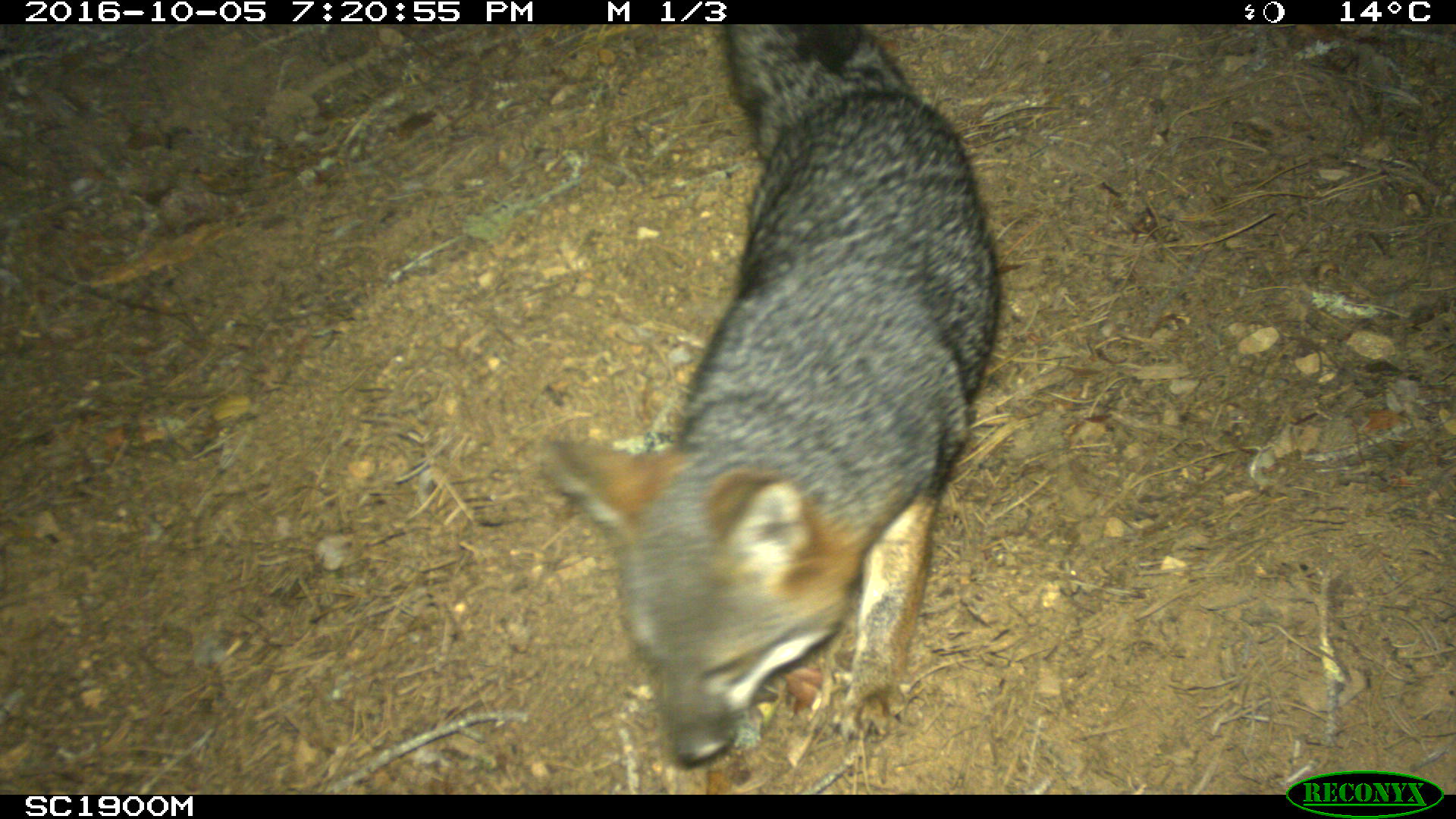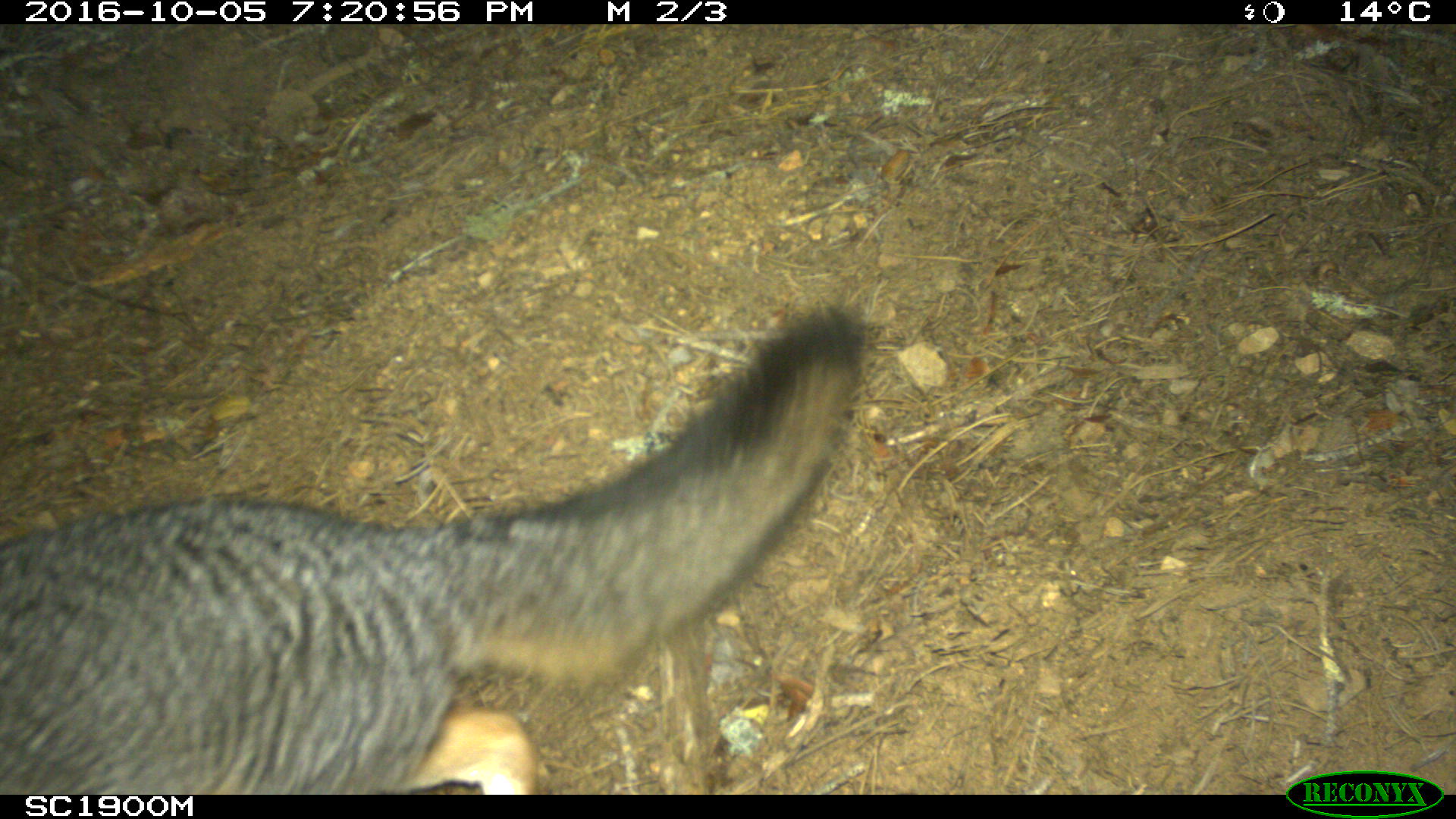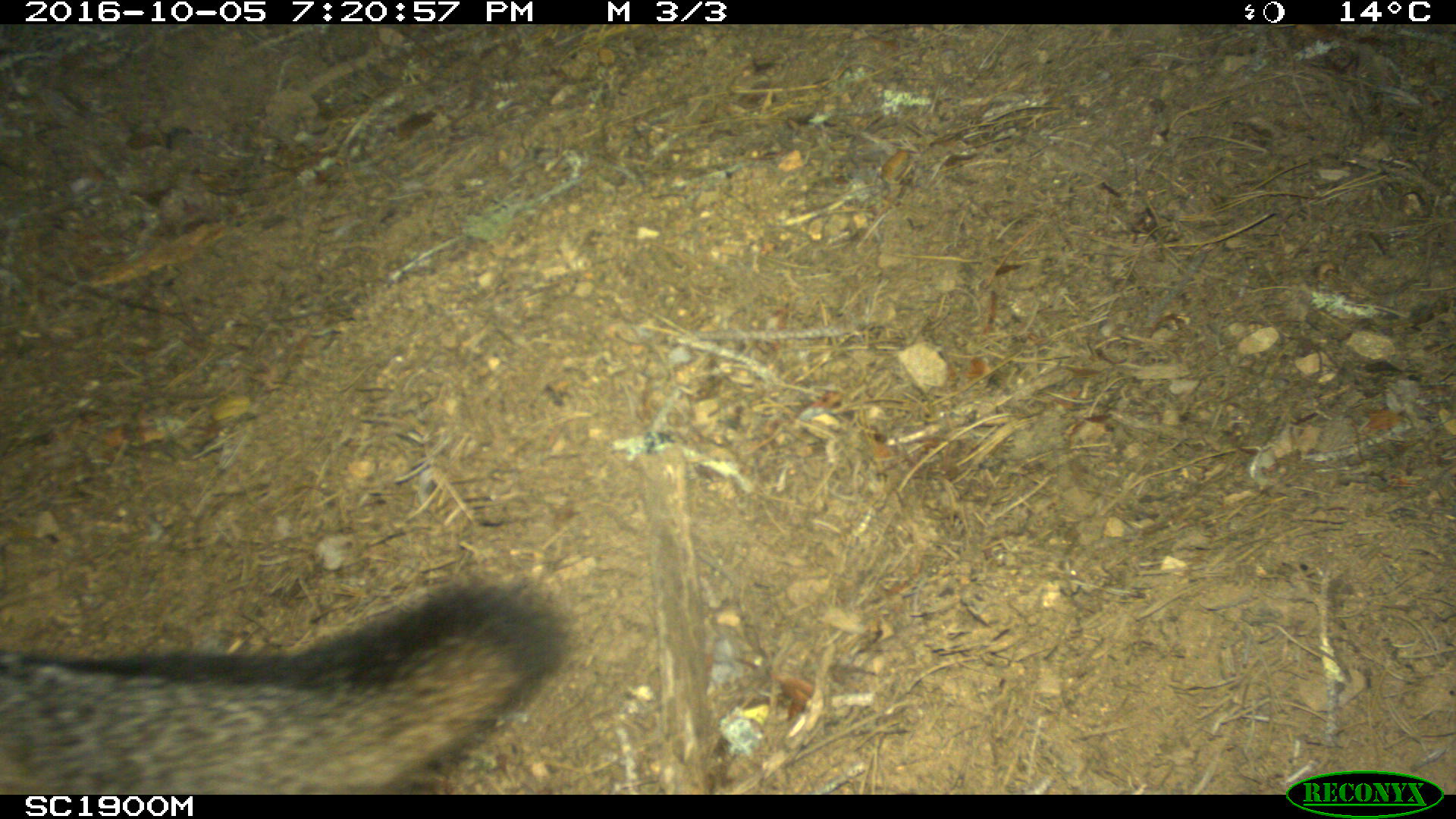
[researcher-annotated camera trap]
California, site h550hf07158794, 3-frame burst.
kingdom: Animalia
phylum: Chordata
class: Mammalia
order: Carnivora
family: Canidae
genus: Urocyon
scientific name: Urocyon littoralis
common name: island fox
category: fox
Fox (island fox) (Urocyon littoralis).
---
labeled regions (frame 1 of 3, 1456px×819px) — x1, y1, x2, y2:
fox: 537, 24, 998, 767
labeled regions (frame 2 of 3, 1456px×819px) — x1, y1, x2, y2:
fox: 0, 296, 868, 792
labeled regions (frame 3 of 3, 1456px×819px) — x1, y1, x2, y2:
fox: 0, 573, 571, 794